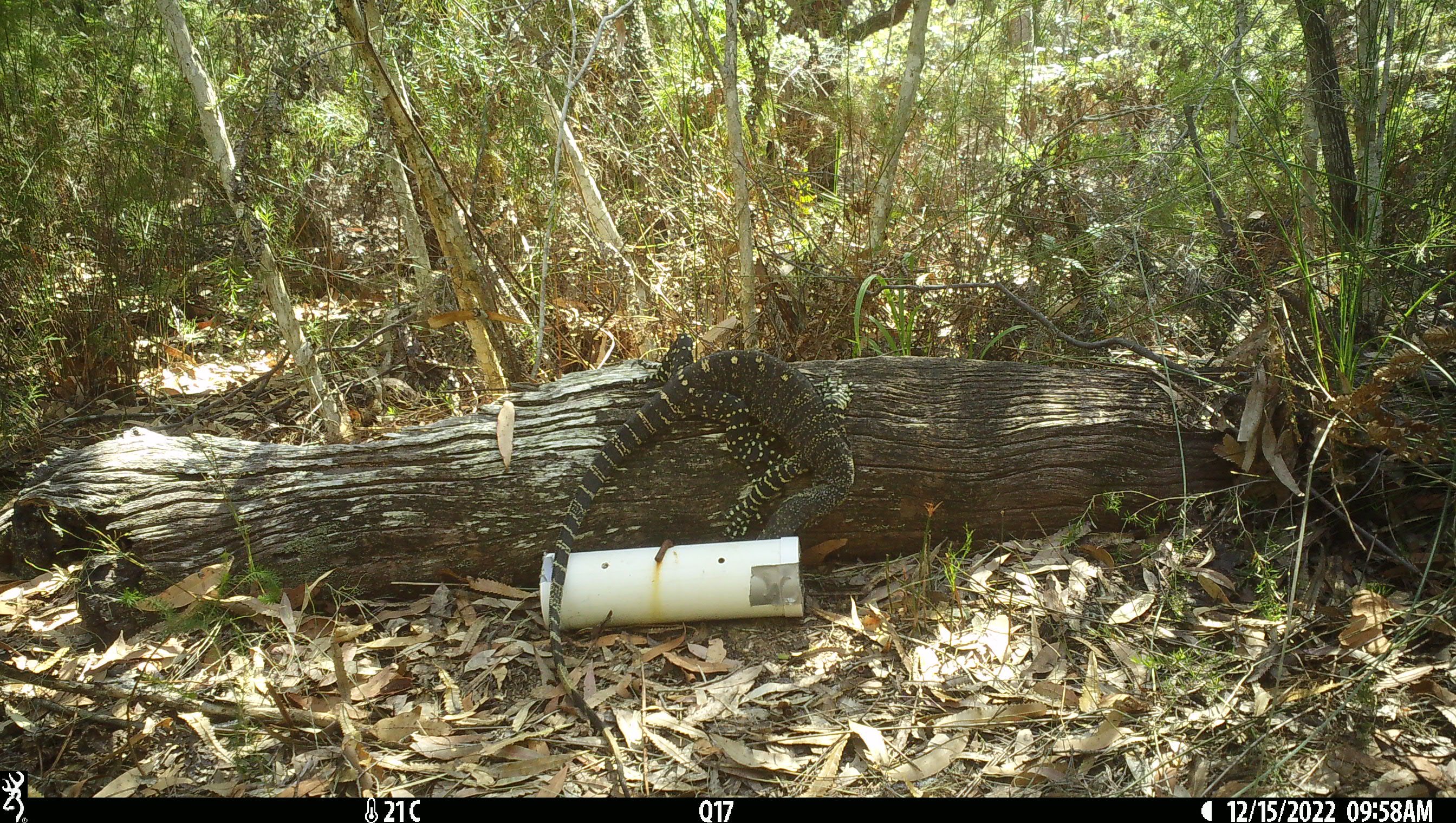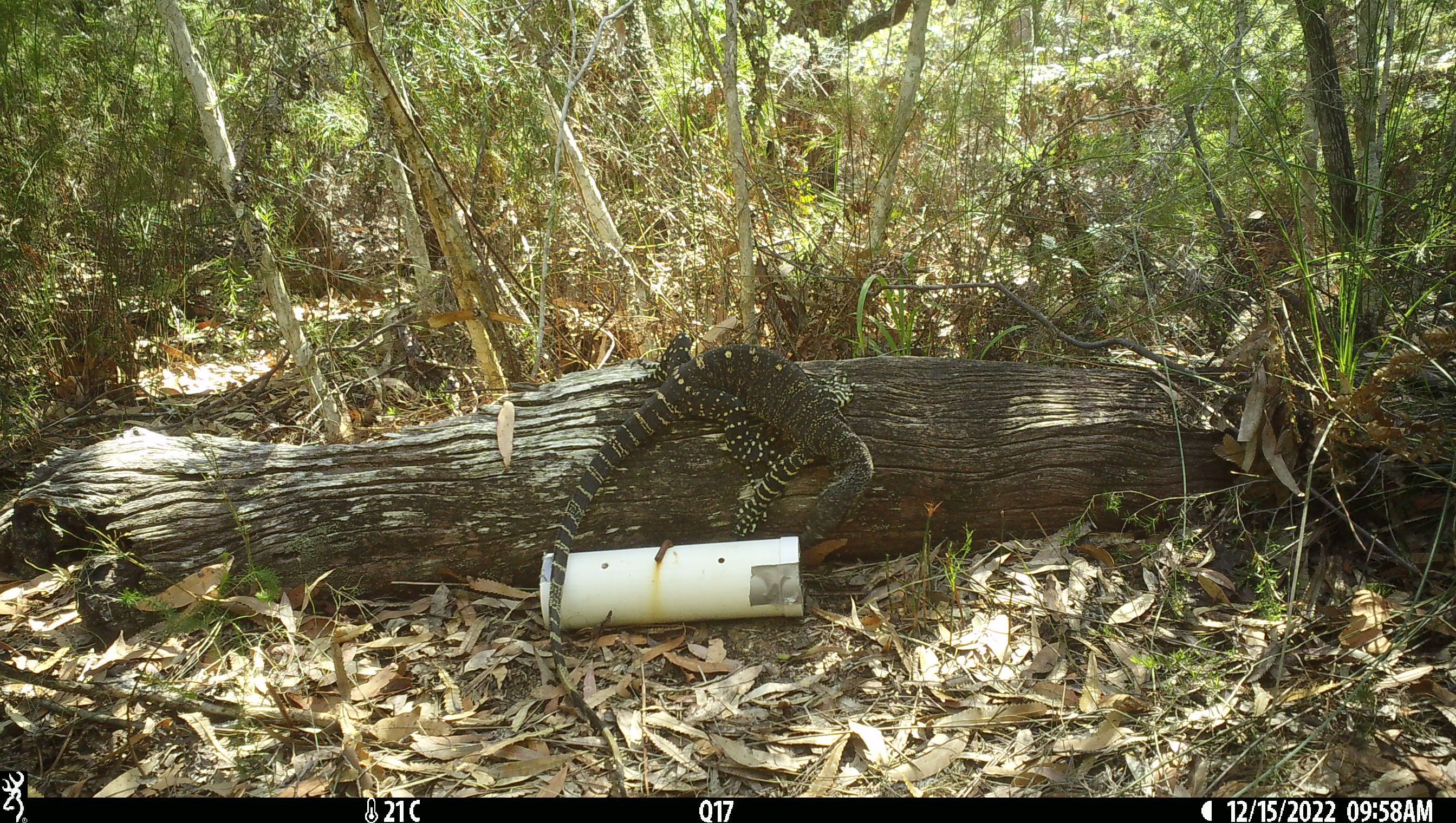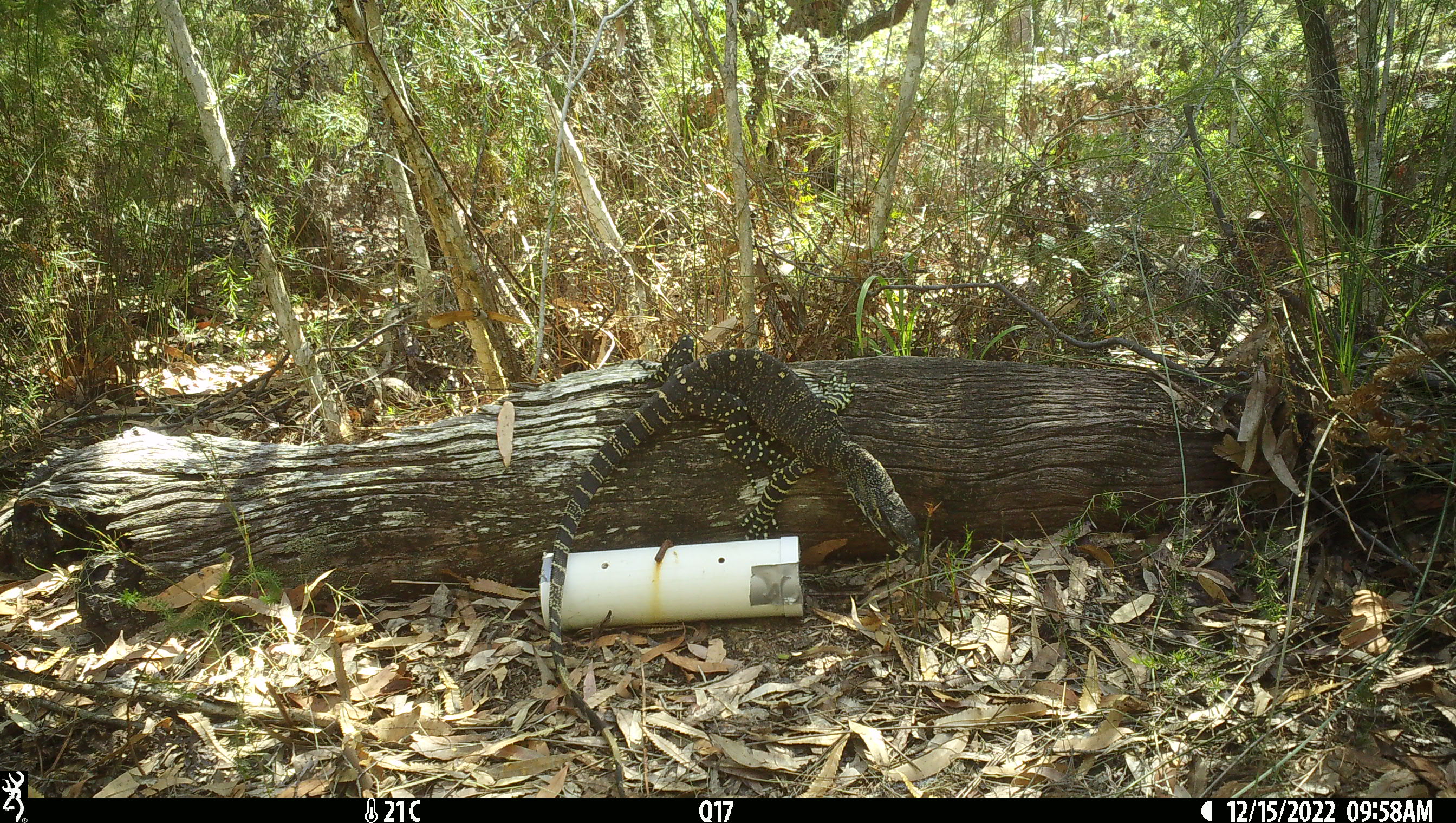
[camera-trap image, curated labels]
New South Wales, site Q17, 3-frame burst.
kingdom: Animalia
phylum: Chordata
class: Reptilia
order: Squamata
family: Varanidae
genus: Varanus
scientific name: Varanus varius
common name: lace monitor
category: goanna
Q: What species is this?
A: Goanna (lace monitor) (Varanus varius).